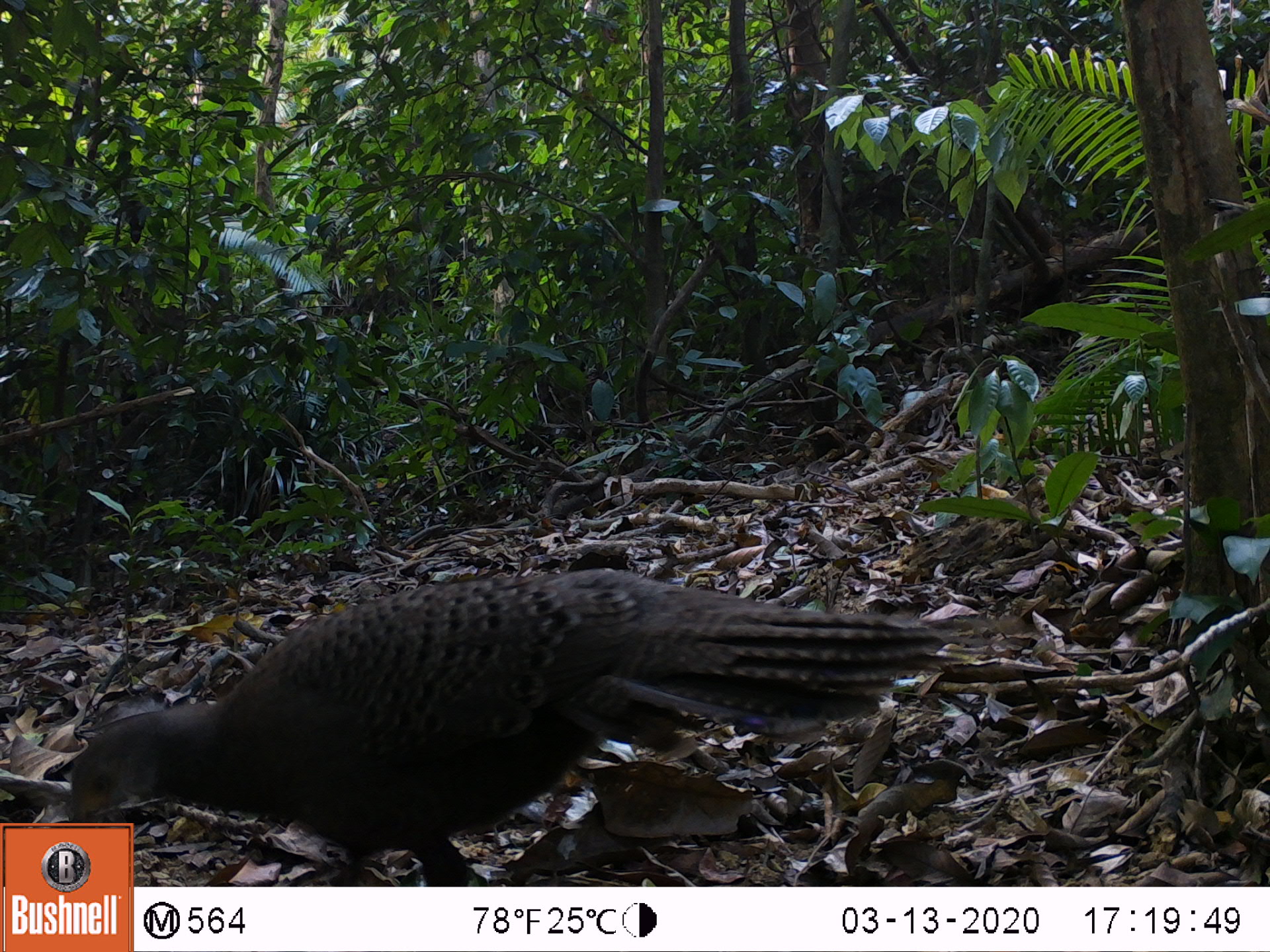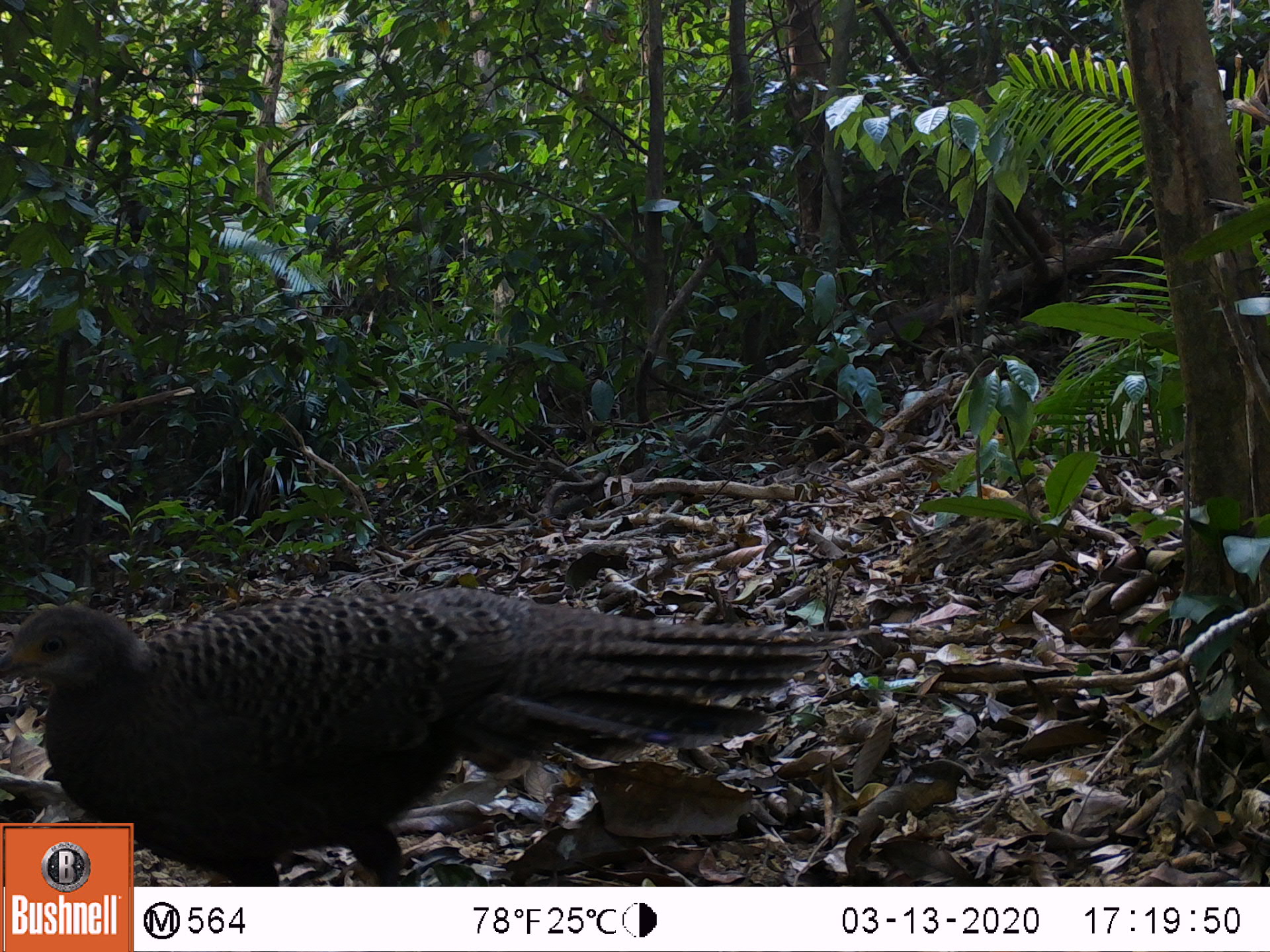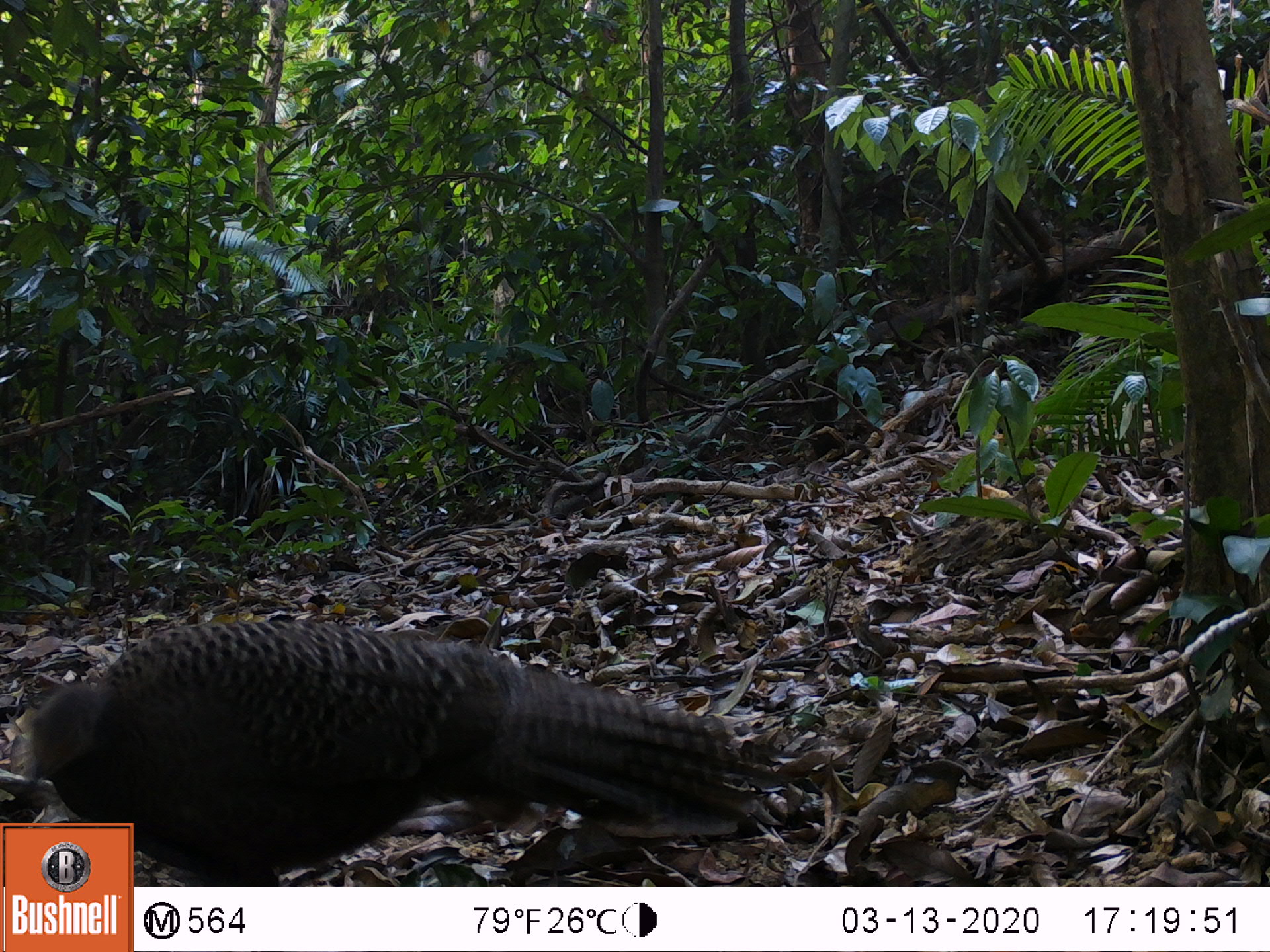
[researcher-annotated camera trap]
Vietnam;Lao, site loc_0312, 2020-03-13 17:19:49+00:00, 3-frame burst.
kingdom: Animalia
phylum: Chordata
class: Aves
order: Galliformes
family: Phasianidae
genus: Polyplectron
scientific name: Polyplectron bicalcaratum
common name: gray peacock-pheasant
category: grey peacock pheasant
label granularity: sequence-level